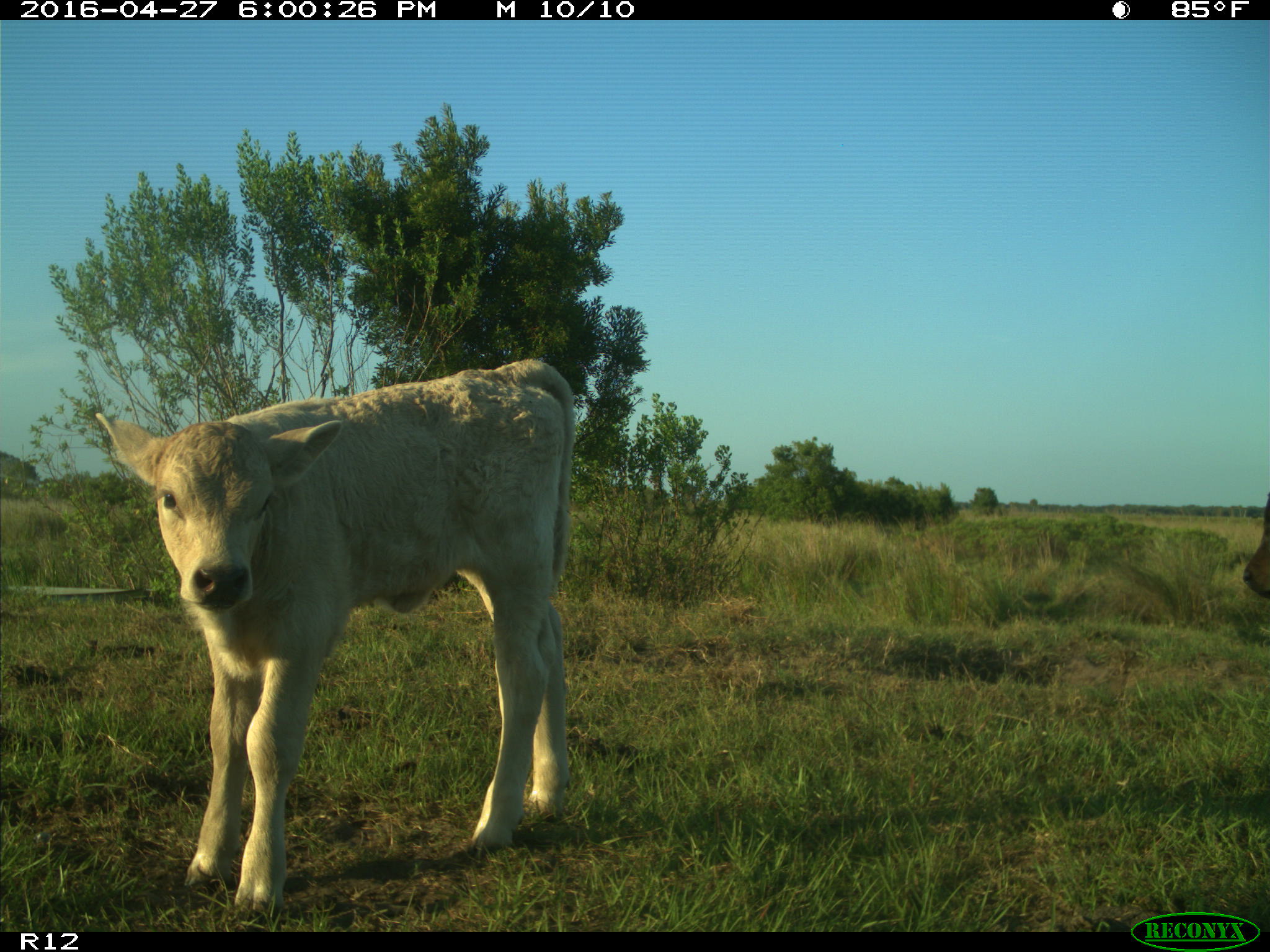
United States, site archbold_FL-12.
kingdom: Animalia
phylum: Chordata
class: Mammalia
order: Artiodactyla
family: Bovidae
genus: Bos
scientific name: Bos taurus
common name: domestic cow